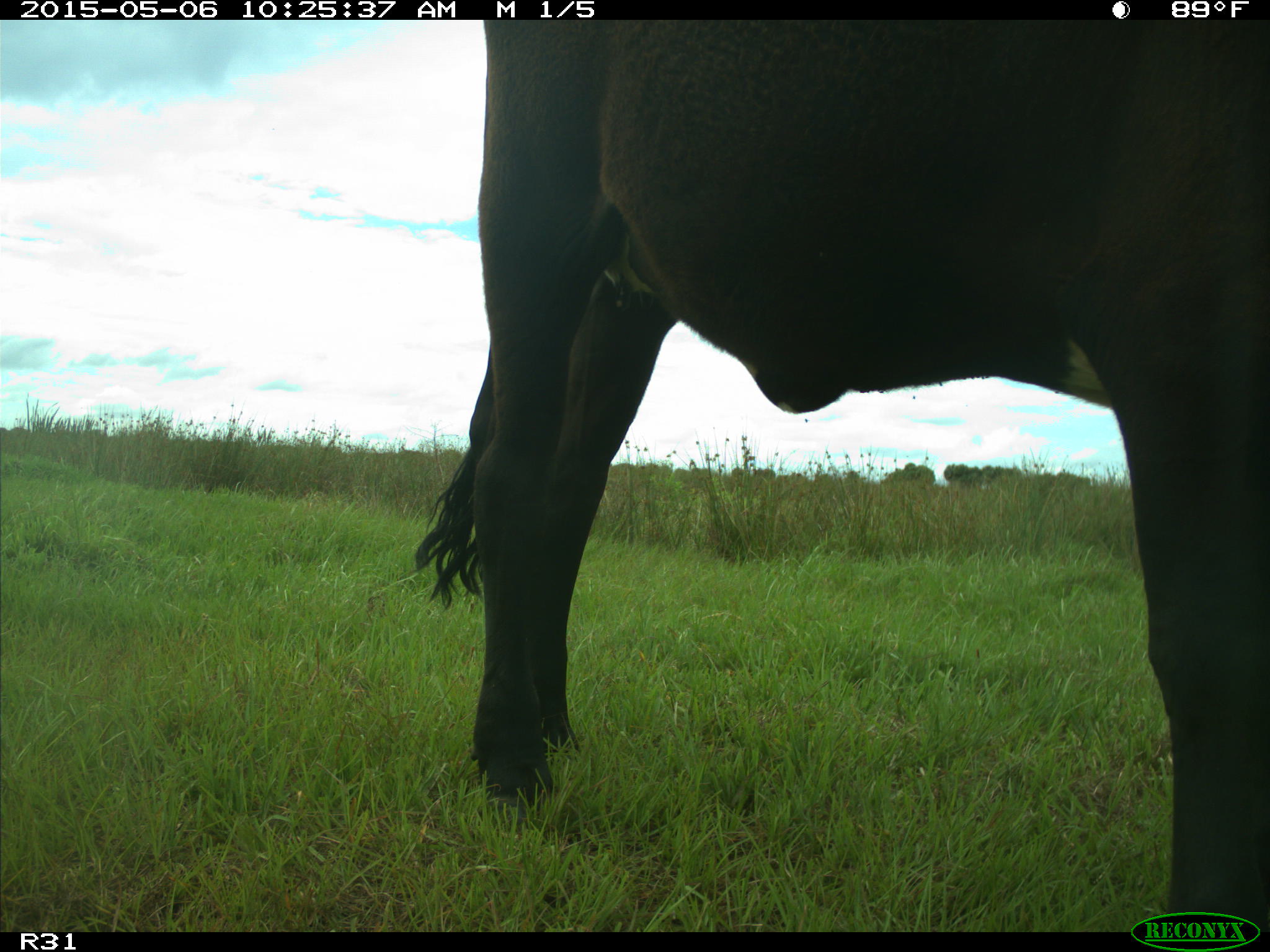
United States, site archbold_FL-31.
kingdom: Animalia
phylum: Chordata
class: Mammalia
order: Artiodactyla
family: Bovidae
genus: Bos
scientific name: Bos taurus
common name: domestic cow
Bos taurus (domestic cow).